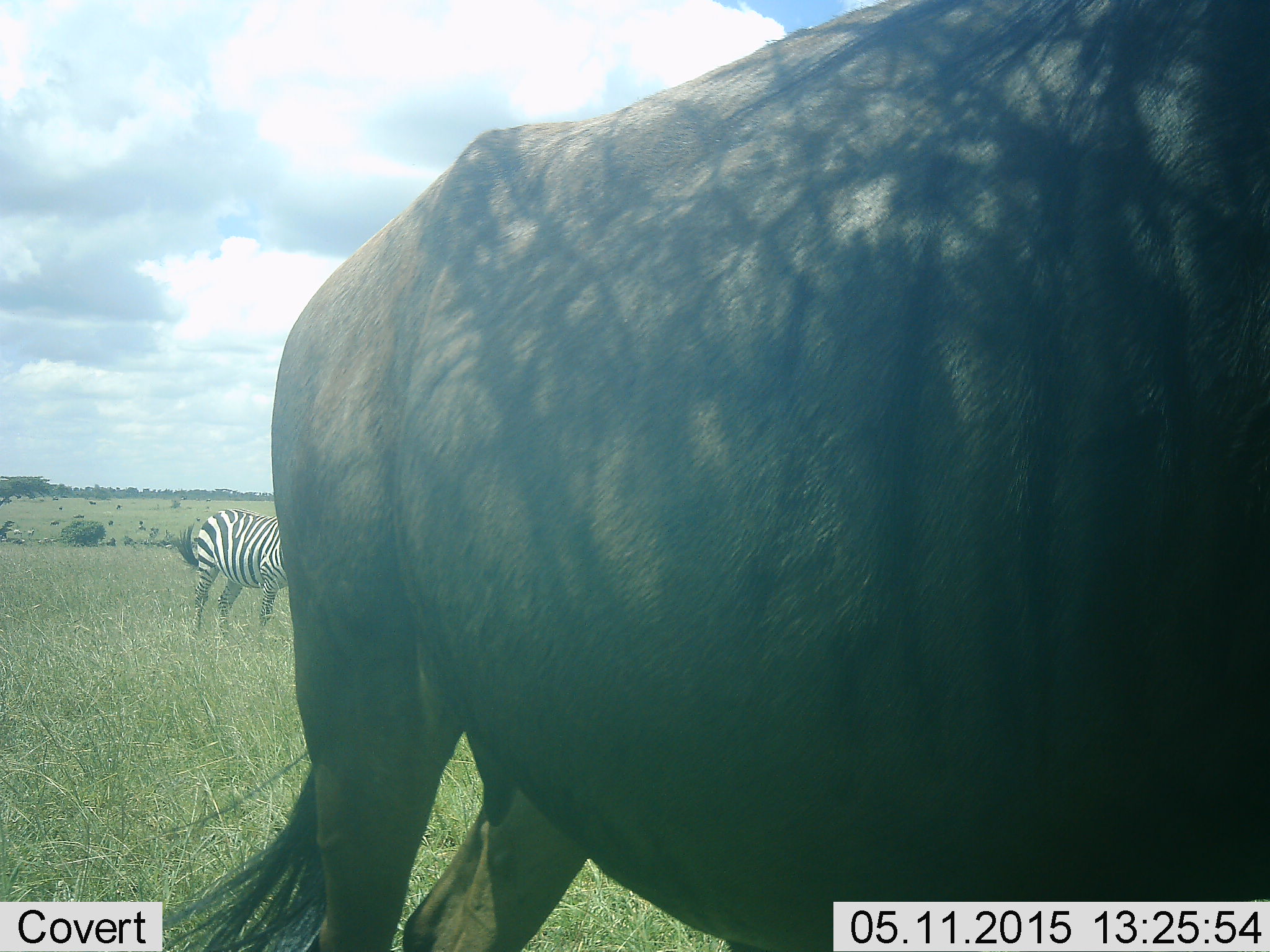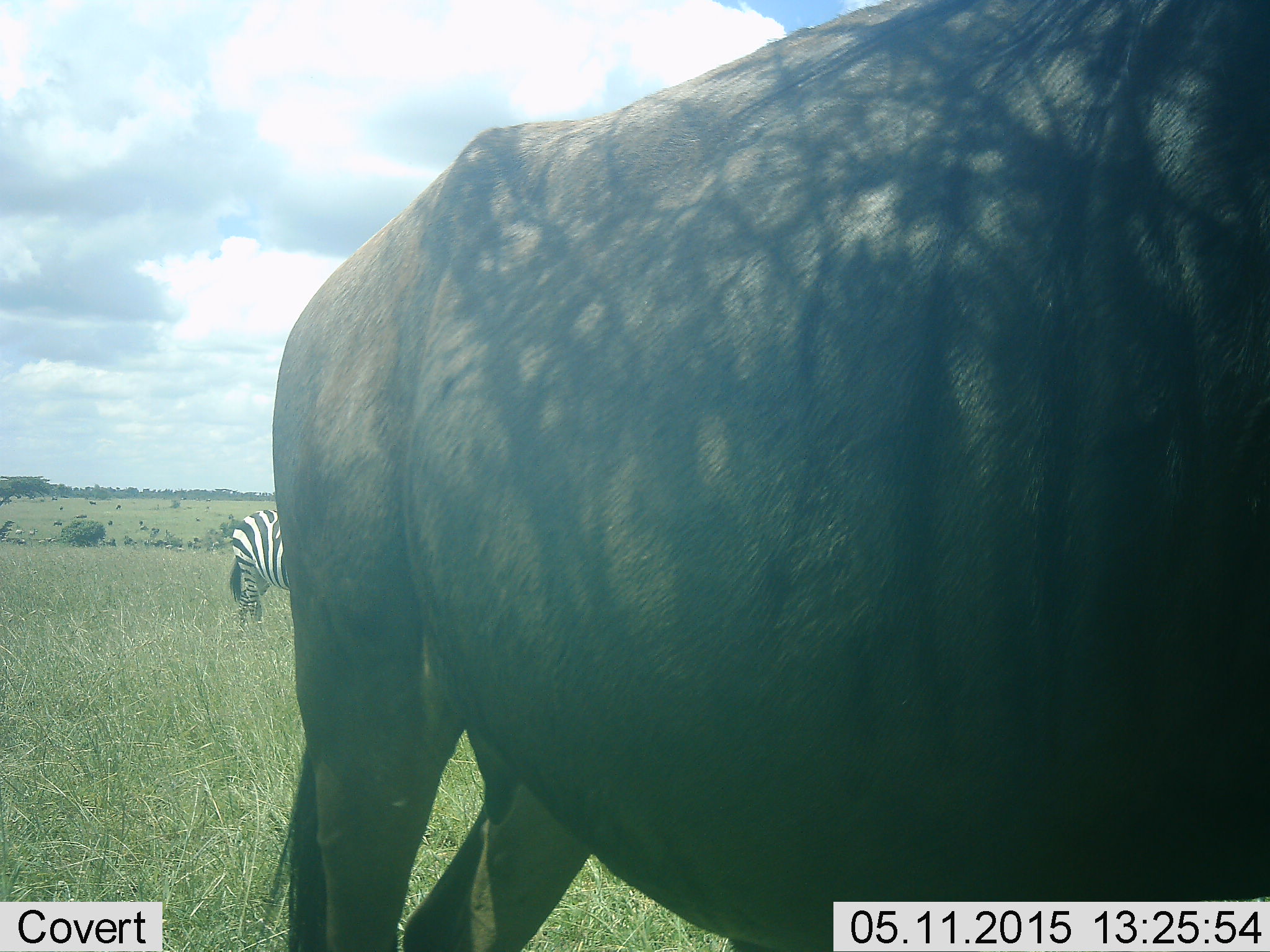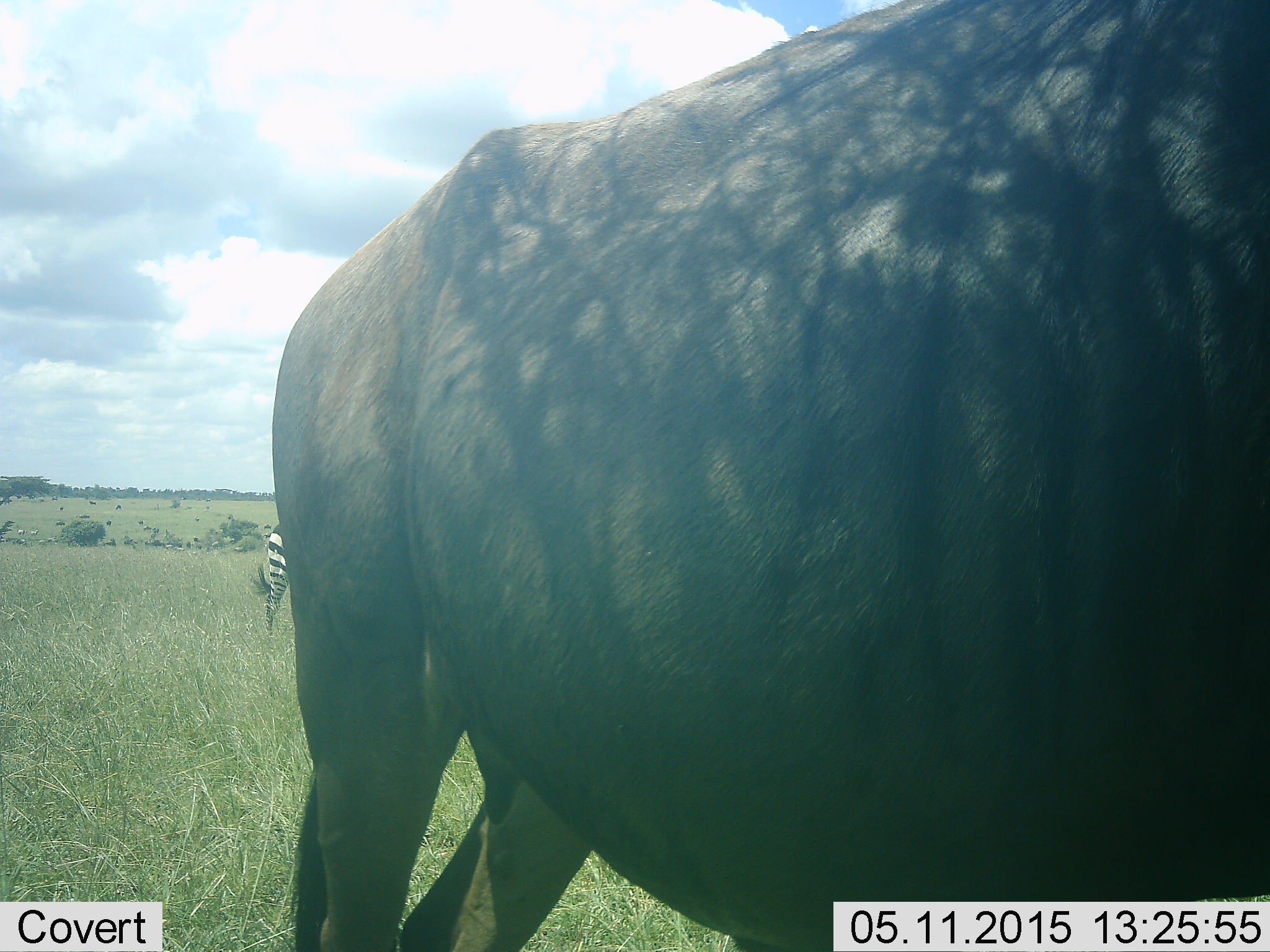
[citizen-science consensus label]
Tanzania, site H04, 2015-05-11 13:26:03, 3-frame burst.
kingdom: Animalia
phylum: Chordata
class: Mammalia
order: Artiodactyla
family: Bovidae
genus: Connochaetes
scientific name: Connochaetes taurinus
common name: blue wildebeest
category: wildebeest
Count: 1.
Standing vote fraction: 91%.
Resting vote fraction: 9%.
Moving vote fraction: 9%.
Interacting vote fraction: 0%.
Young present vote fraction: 0%.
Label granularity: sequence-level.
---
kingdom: Animalia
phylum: Chordata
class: Mammalia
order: Perissodactyla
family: Equidae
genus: Equus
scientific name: Equus quagga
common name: plains zebra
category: zebra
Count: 1.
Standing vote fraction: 21%.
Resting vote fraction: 0%.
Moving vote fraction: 64%.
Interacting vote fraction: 0%.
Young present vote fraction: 0%.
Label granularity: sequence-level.